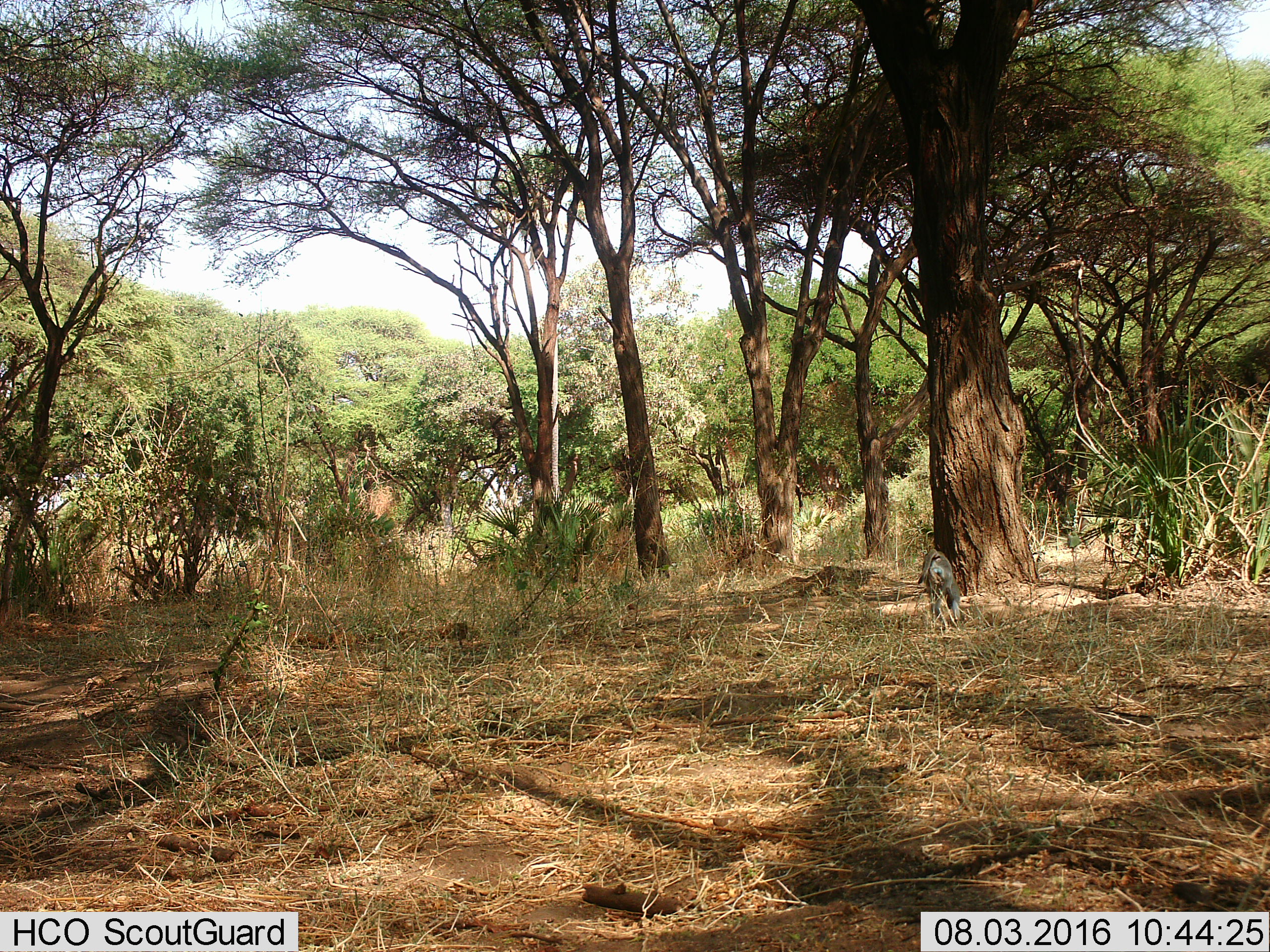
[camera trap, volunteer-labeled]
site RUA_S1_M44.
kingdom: Animalia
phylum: Chordata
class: Mammalia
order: Primates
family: Cercopithecidae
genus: Papio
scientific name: Papio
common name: baboon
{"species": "baboon (Papio)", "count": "1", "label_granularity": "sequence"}